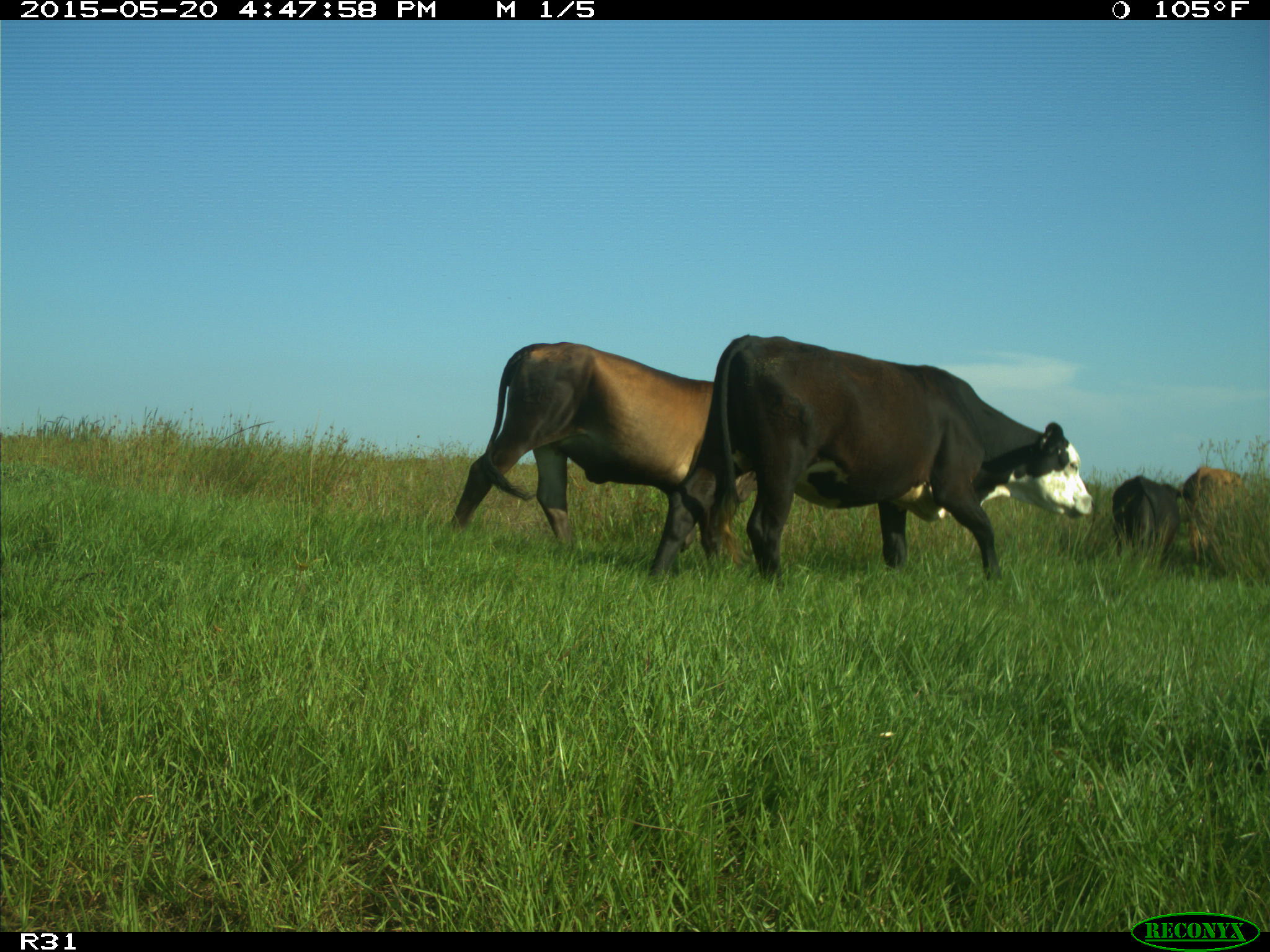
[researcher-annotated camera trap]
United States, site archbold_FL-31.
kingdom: Animalia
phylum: Chordata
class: Mammalia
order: Artiodactyla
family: Bovidae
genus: Bos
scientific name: Bos taurus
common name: domestic cow